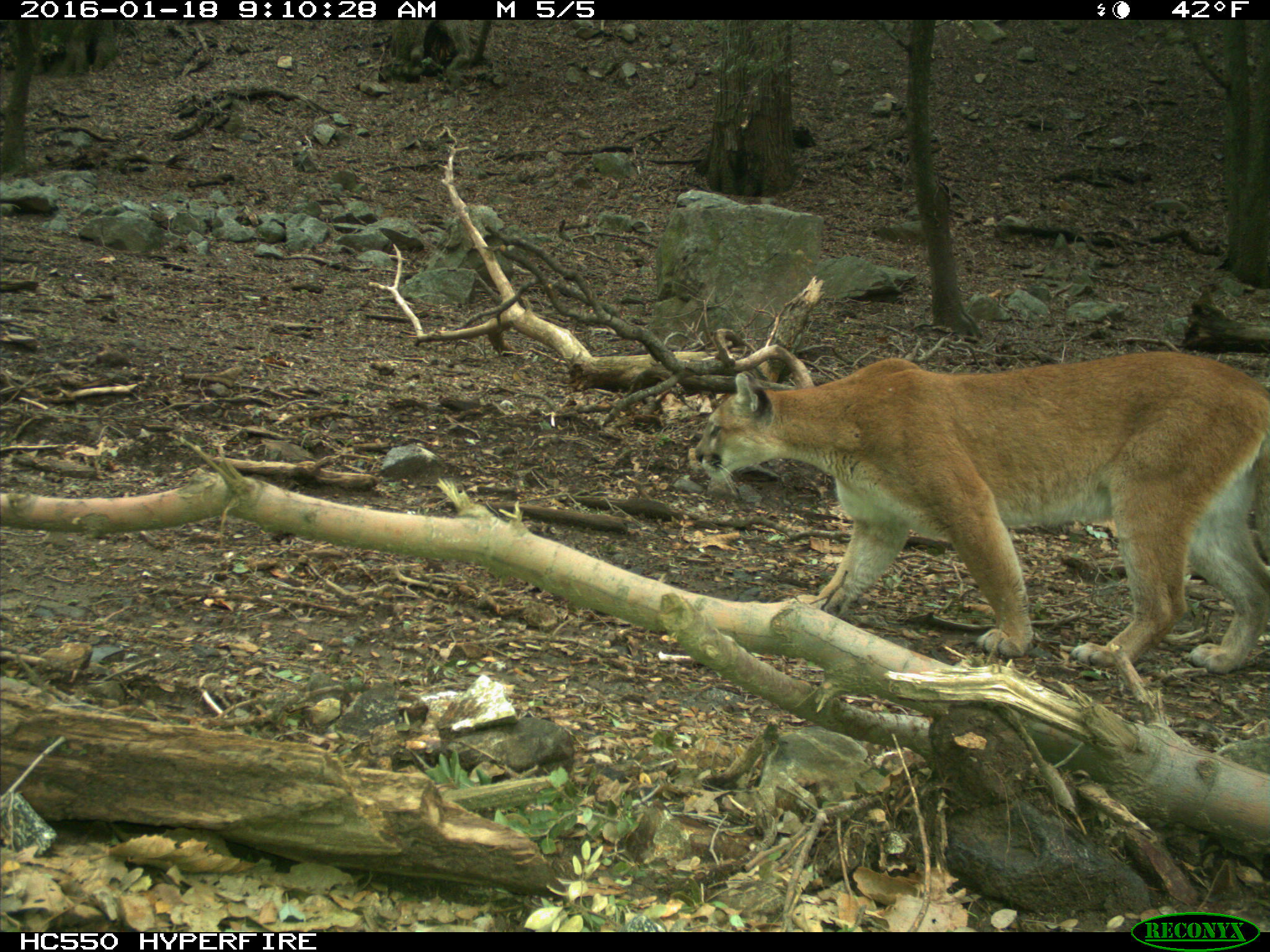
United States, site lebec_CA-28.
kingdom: Animalia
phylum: Chordata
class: Mammalia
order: Carnivora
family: Felidae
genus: Puma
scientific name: Puma concolor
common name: mountain lion